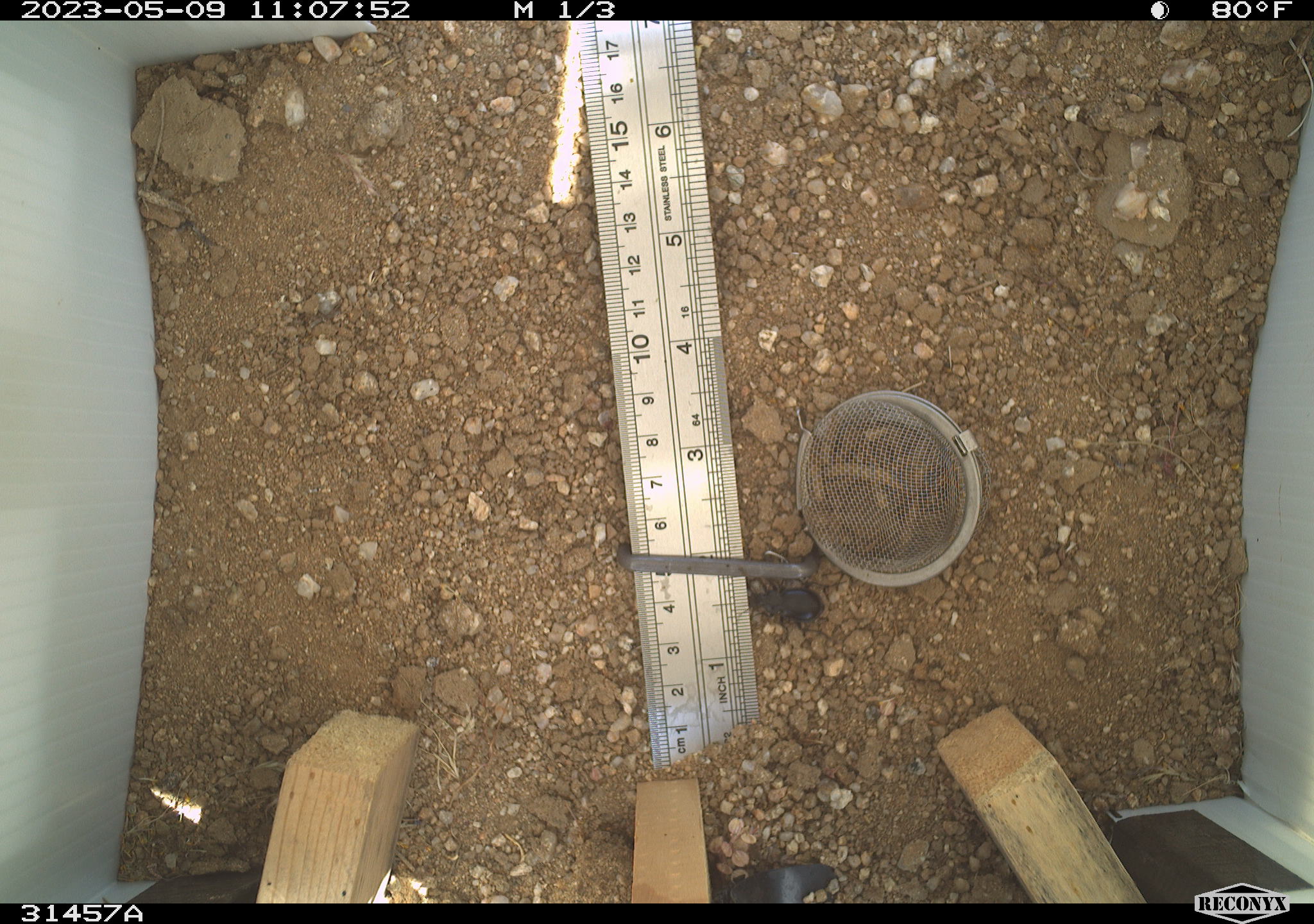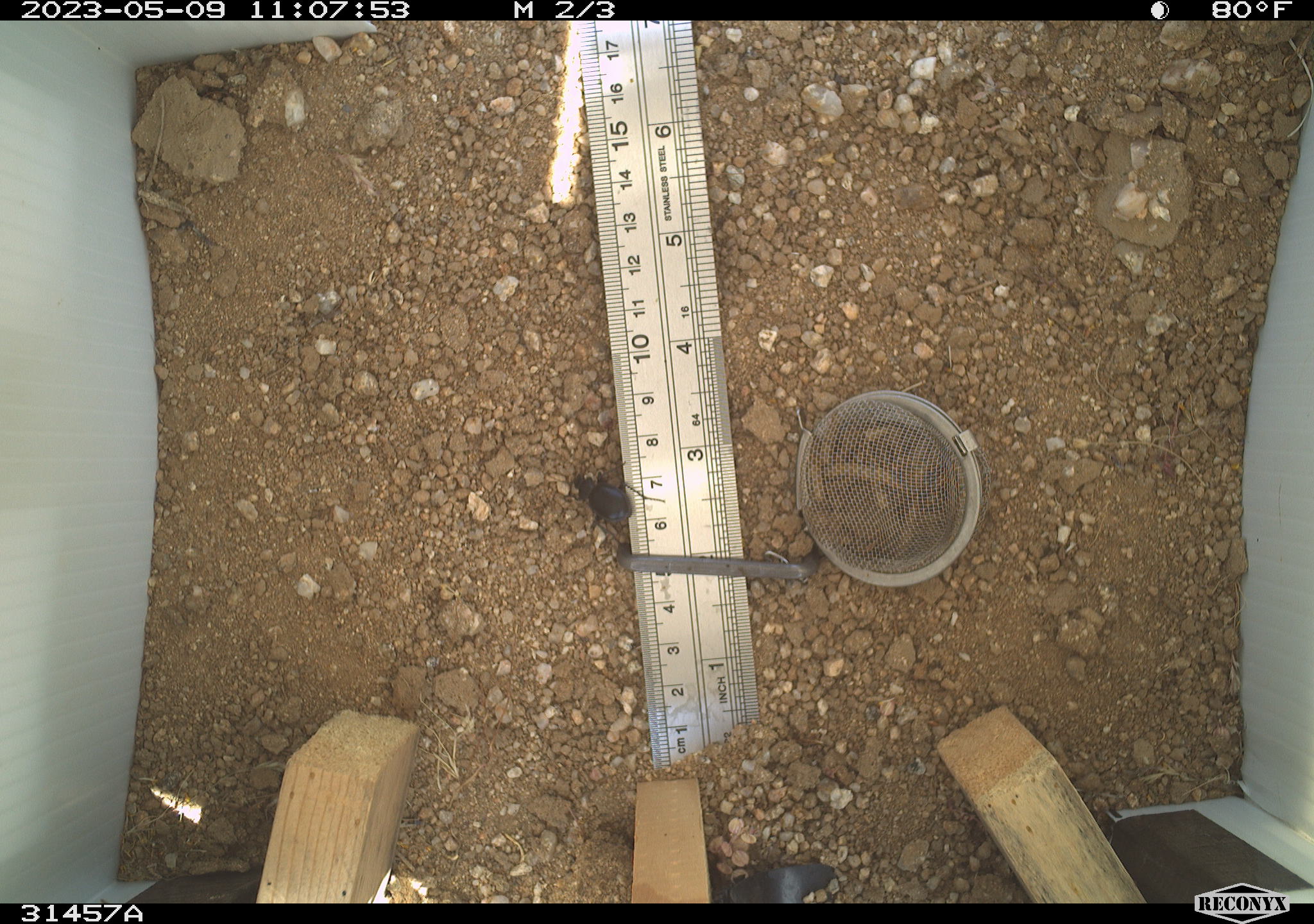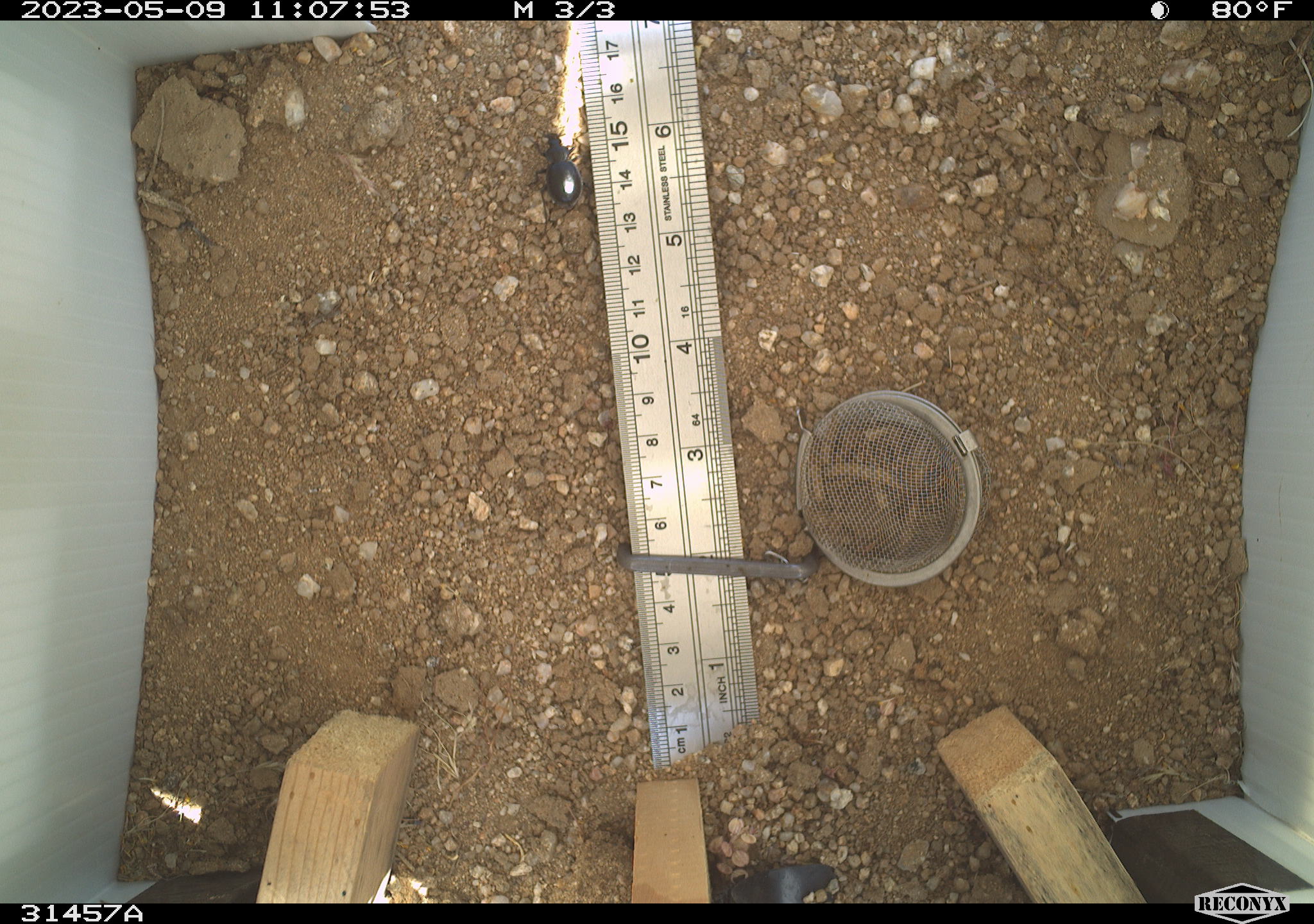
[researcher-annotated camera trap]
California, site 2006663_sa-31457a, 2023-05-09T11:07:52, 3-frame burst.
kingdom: Animalia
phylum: Arthropoda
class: Insecta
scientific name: Insecta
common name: insect